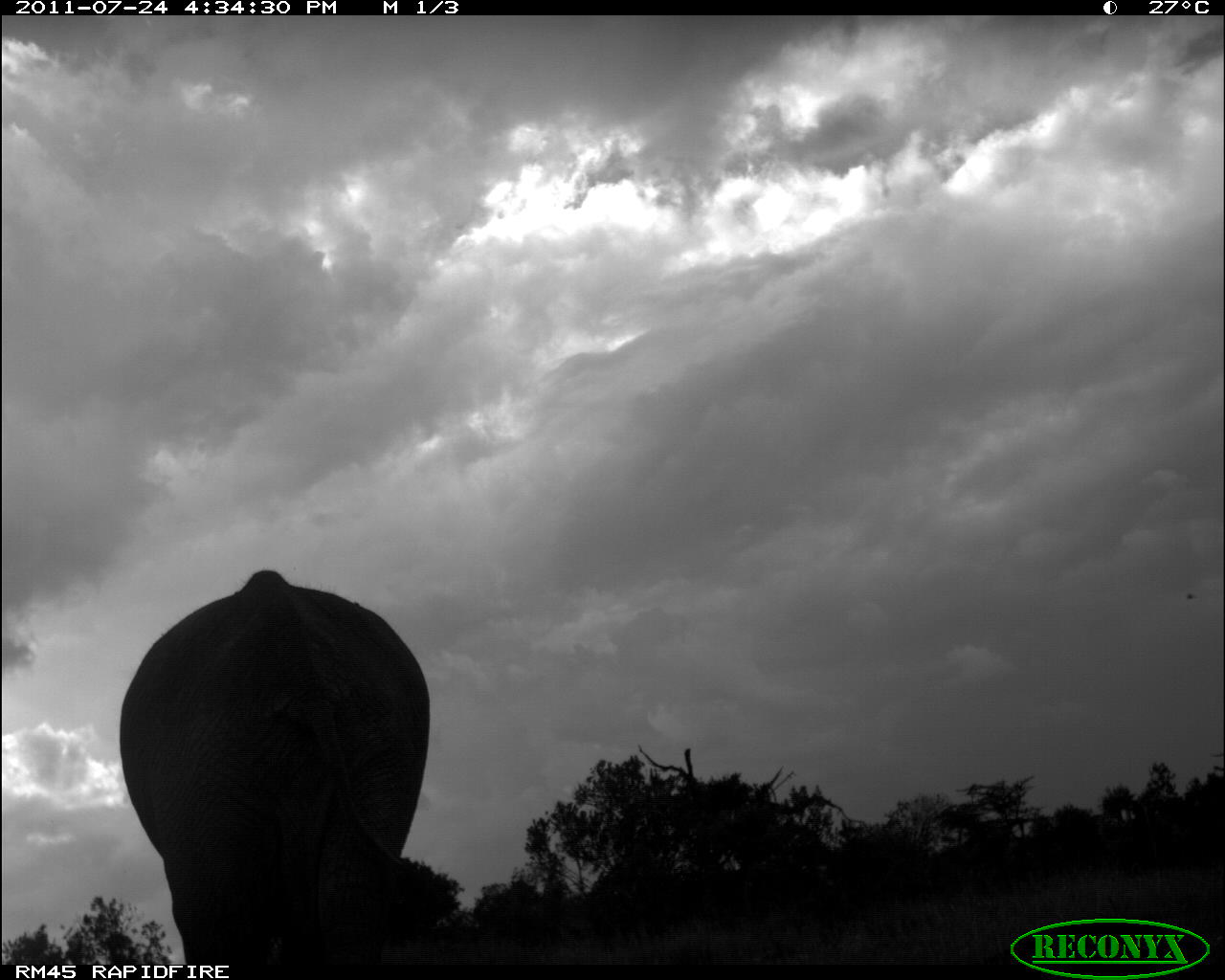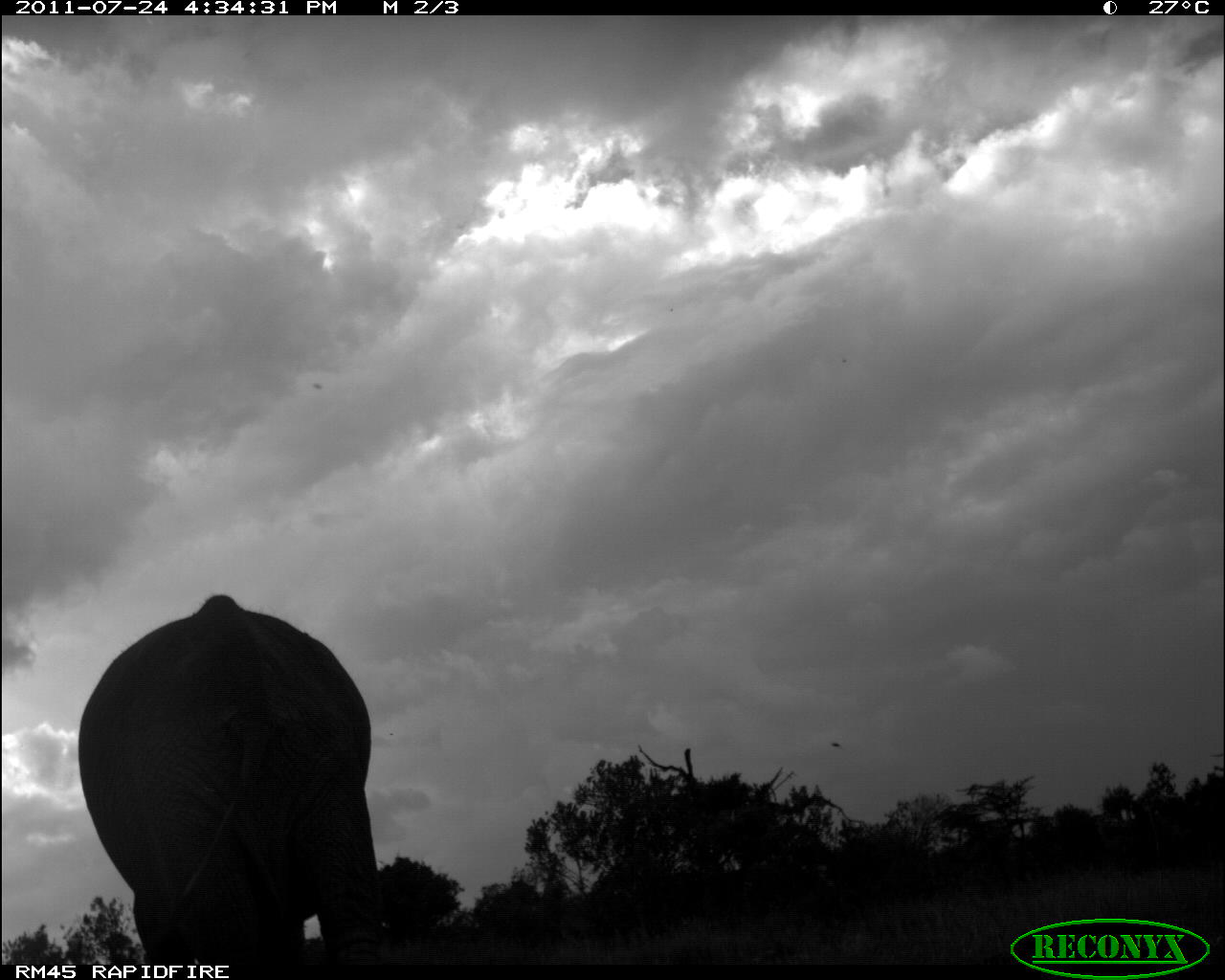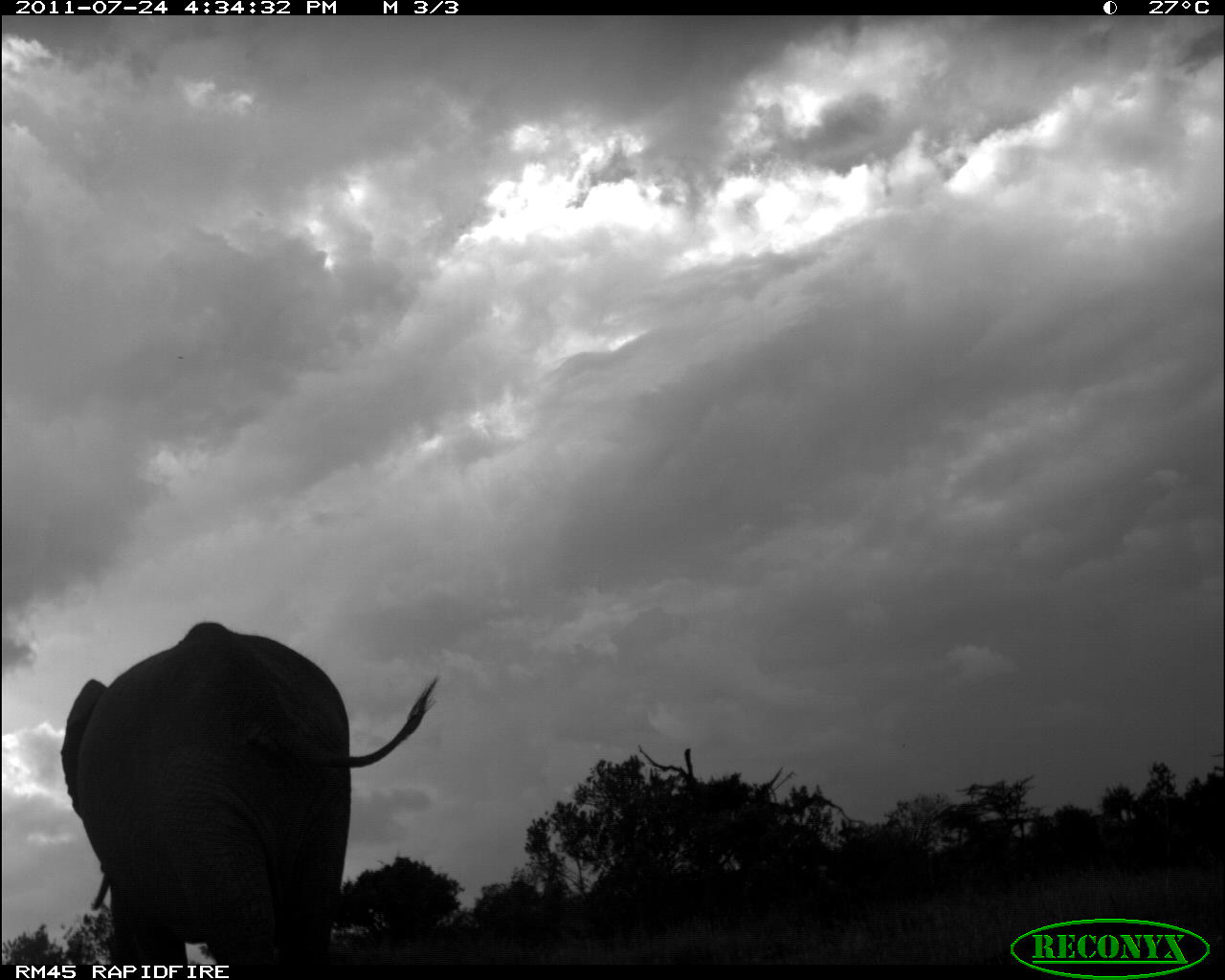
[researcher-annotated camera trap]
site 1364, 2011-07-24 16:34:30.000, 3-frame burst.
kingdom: Animalia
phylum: Chordata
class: Mammalia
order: Proboscidea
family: Elephantidae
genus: Loxodonta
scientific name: Loxodonta africana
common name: african bush elephant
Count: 1.